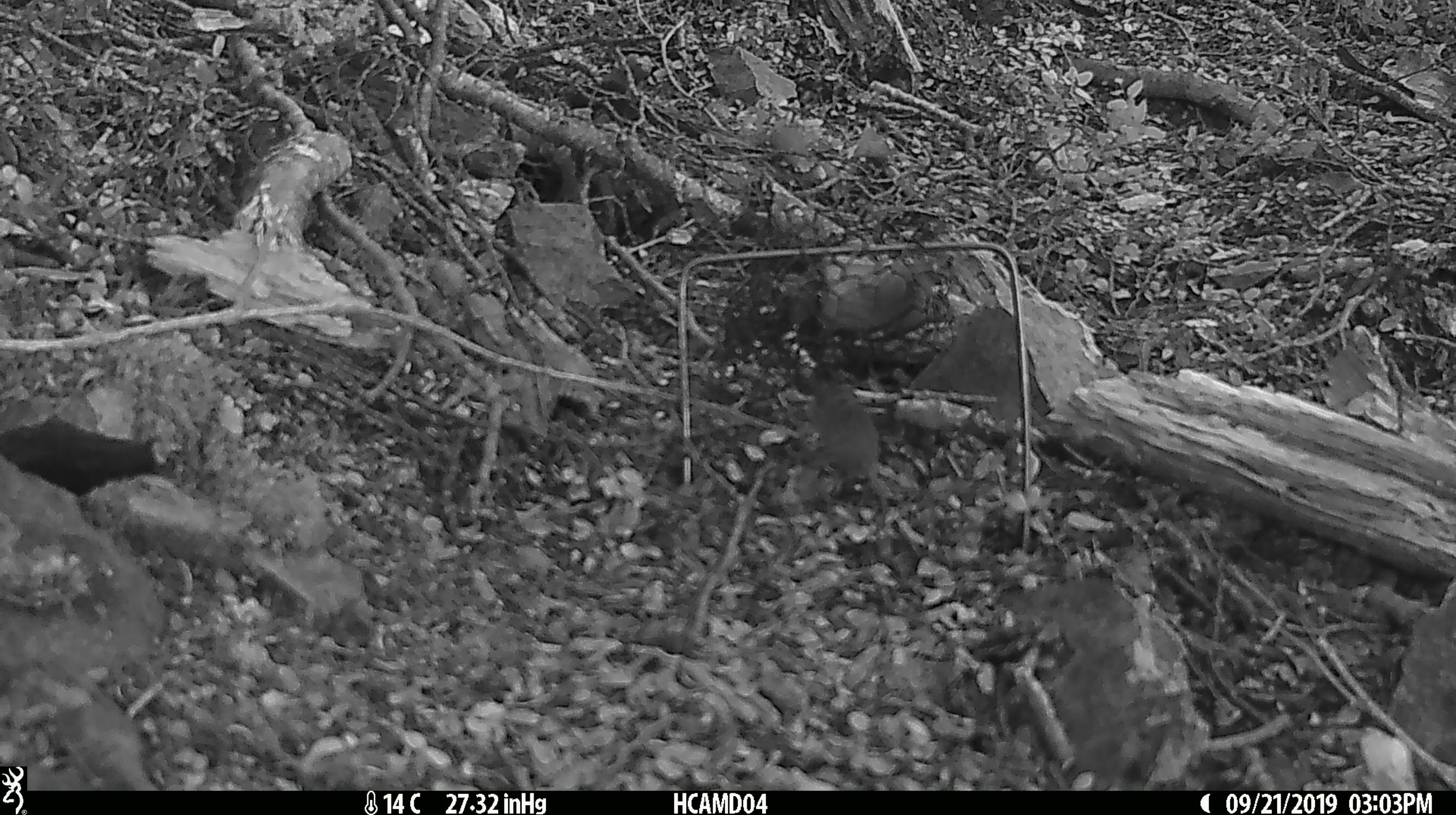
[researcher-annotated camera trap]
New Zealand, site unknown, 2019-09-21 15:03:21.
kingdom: Animalia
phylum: Chordata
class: Mammalia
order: Rodentia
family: Muridae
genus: Mus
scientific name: Mus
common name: mouse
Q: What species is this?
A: Mouse (Mus).